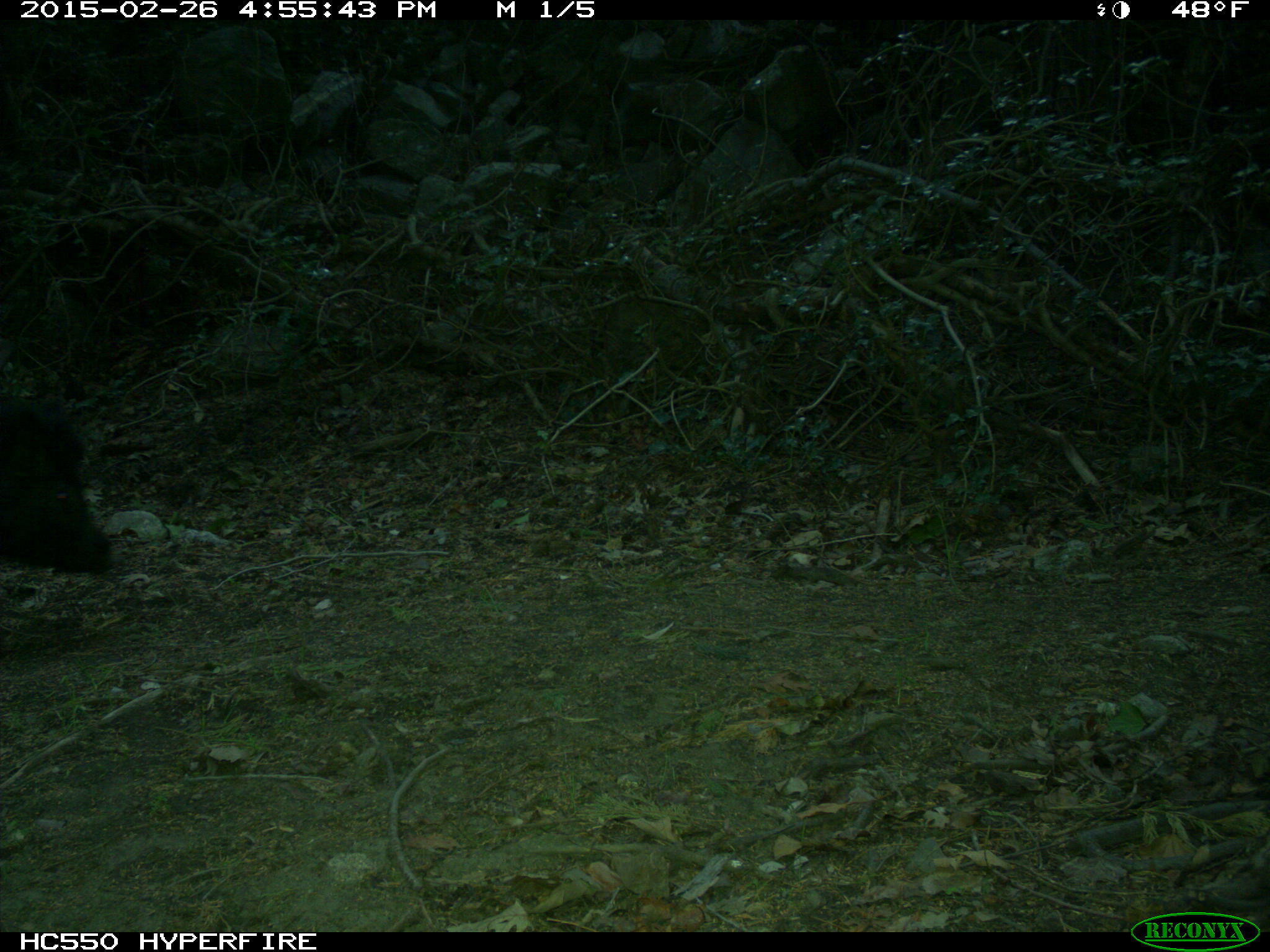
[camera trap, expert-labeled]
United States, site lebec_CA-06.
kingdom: Animalia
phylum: Chordata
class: Mammalia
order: Artiodactyla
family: Suidae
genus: Sus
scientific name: Sus scrofa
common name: wild boar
Sus scrofa (wild boar).